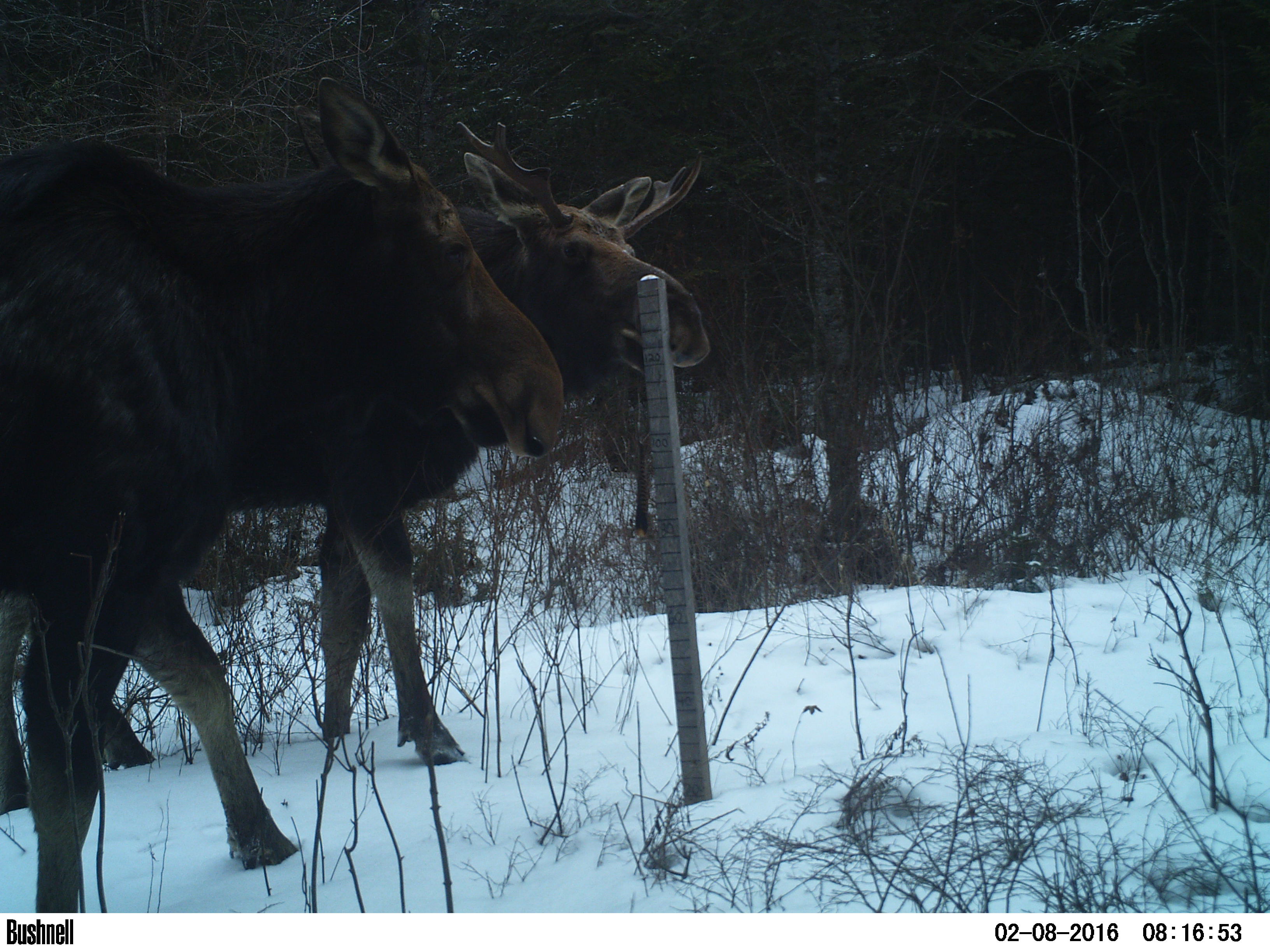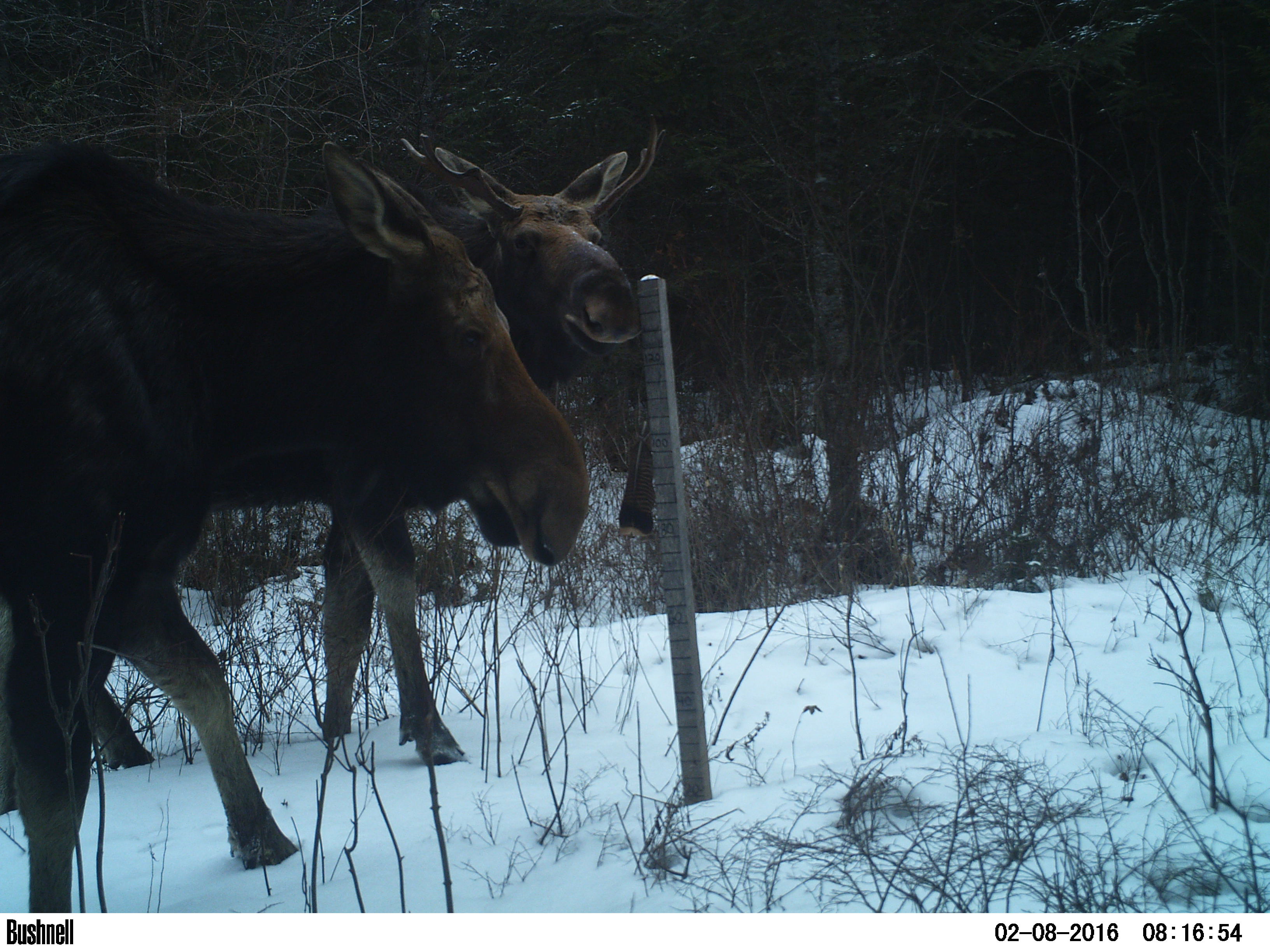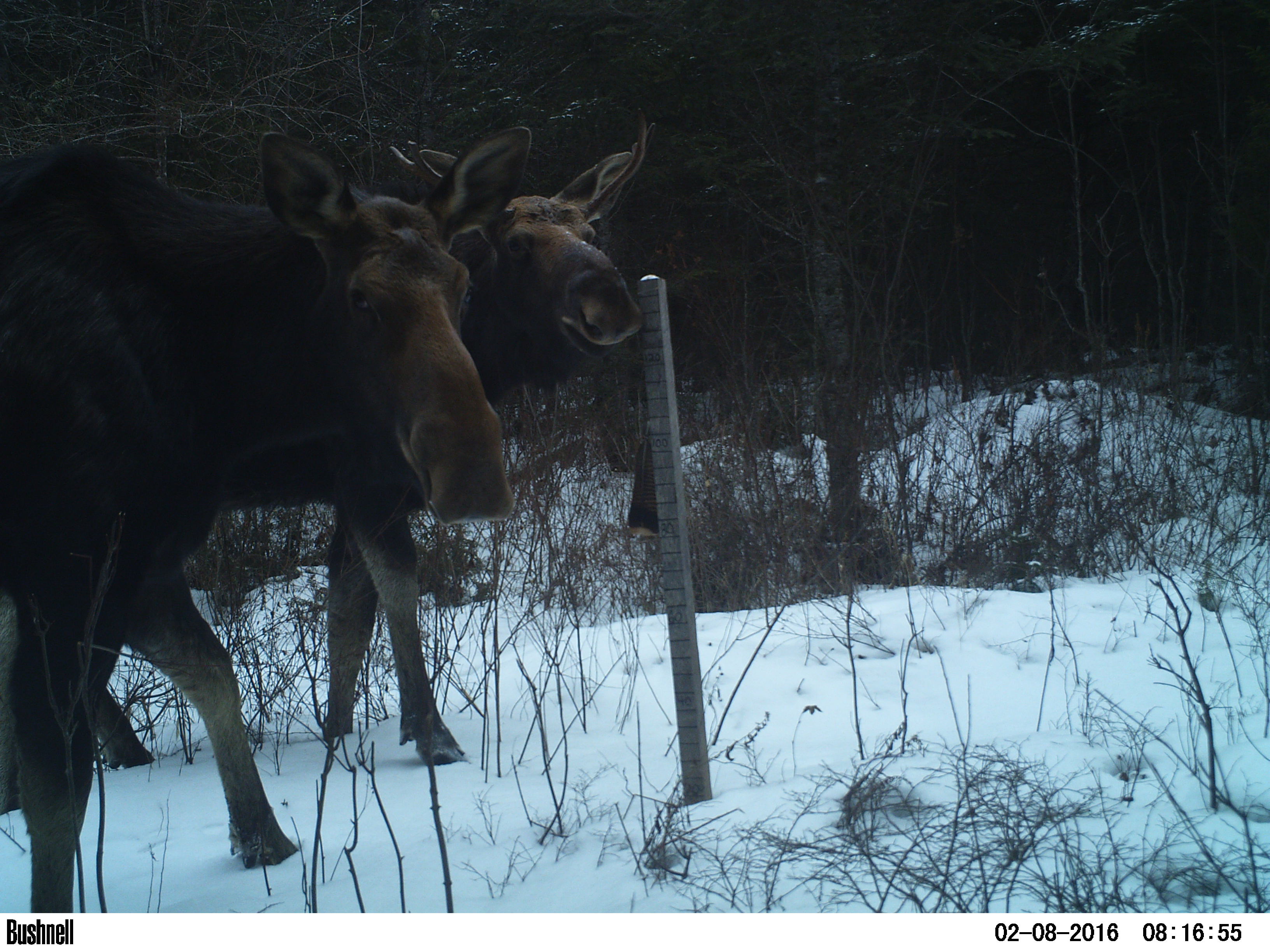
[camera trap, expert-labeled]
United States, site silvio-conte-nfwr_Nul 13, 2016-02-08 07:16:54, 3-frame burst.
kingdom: Animalia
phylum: Chordata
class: Mammalia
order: Artiodactyla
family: Cervidae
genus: Alces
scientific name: Alces alces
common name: moose